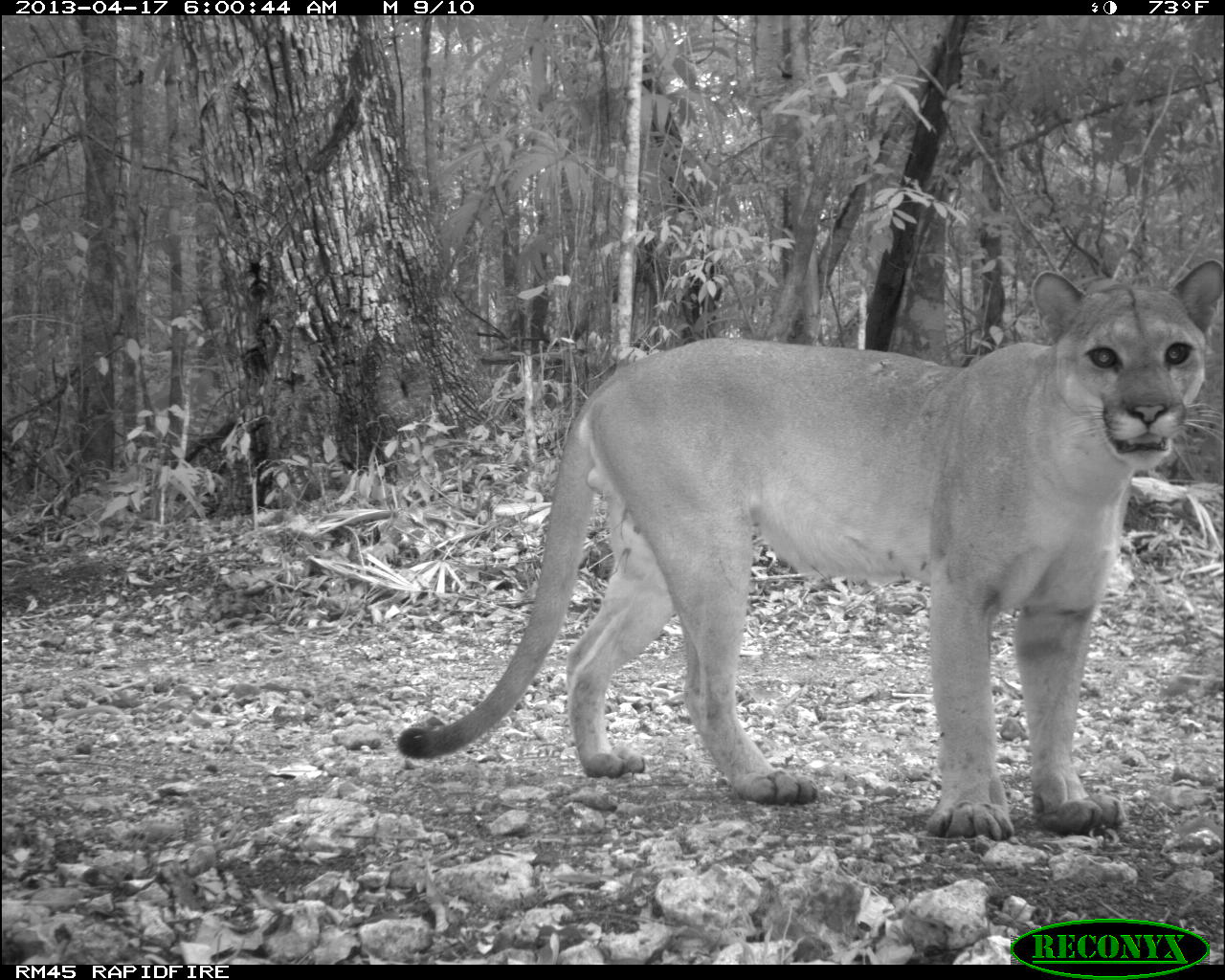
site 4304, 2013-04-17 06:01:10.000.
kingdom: Animalia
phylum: Chordata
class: Mammalia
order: Carnivora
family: Felidae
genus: Puma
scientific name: Puma concolor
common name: mountain lion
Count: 1.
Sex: male.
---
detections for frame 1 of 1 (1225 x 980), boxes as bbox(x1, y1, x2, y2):
puma concolor: bbox(395, 252, 1225, 843)